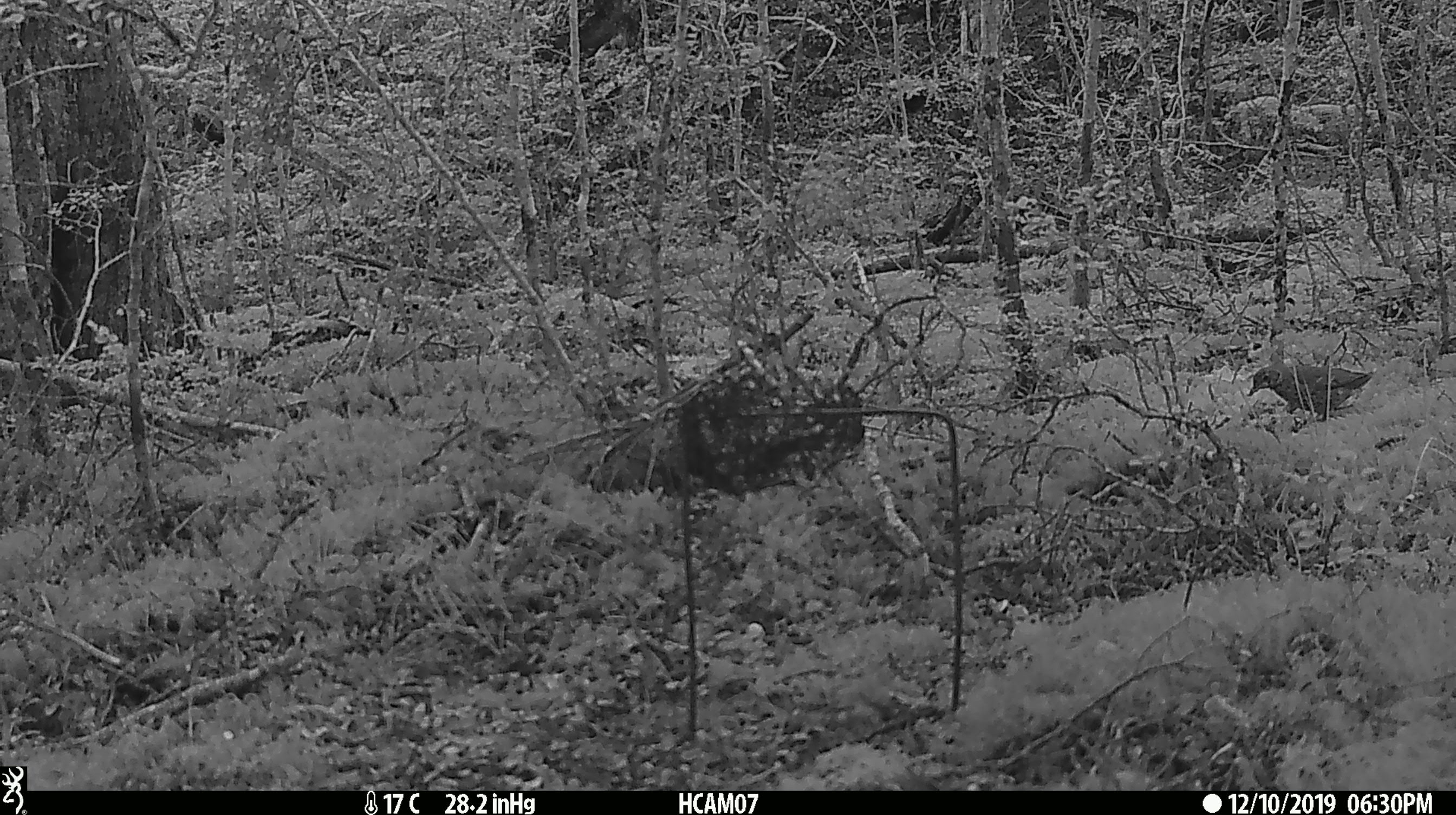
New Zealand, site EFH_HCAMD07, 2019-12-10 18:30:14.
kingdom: Animalia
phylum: Chordata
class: Aves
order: Passeriformes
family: Turdidae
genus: Turdus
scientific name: Turdus philomelos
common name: song thrush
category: thrush